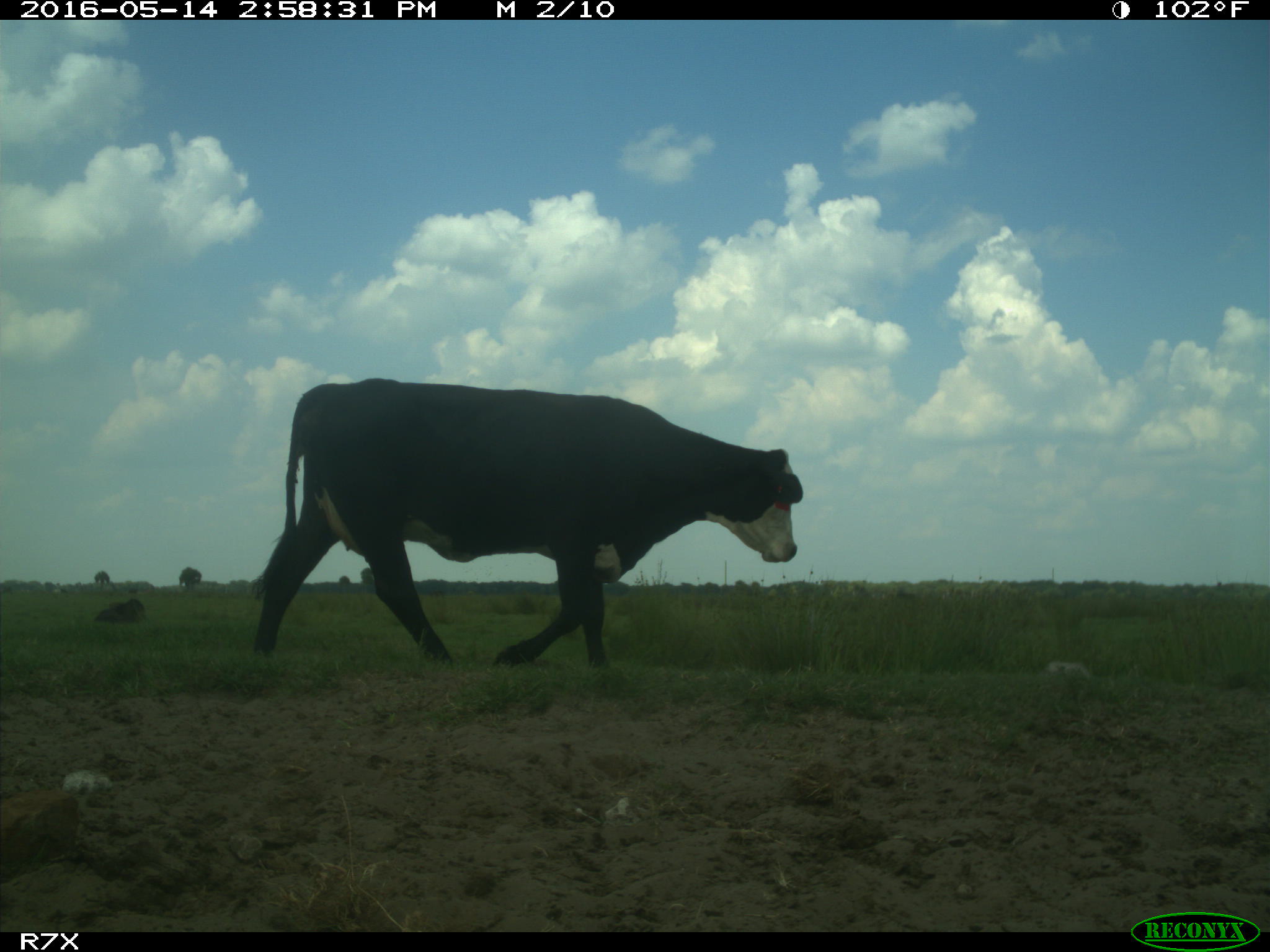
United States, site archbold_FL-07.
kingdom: Animalia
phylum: Chordata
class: Mammalia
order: Artiodactyla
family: Bovidae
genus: Bos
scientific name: Bos taurus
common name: domestic cow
Bos taurus (domestic cow).